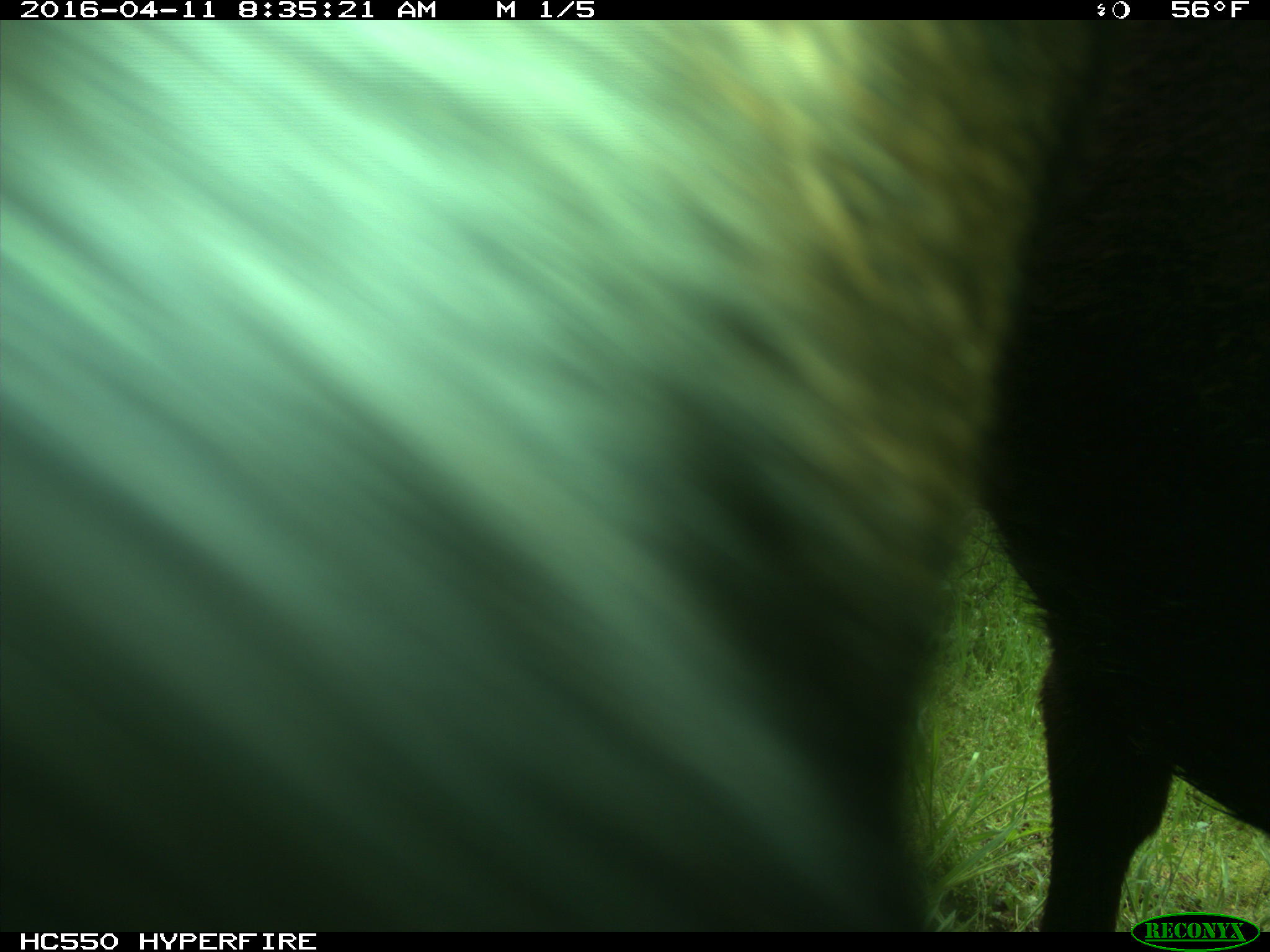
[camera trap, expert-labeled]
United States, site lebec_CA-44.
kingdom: Animalia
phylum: Chordata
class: Mammalia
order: Artiodactyla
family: Bovidae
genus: Bos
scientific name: Bos taurus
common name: domestic cow